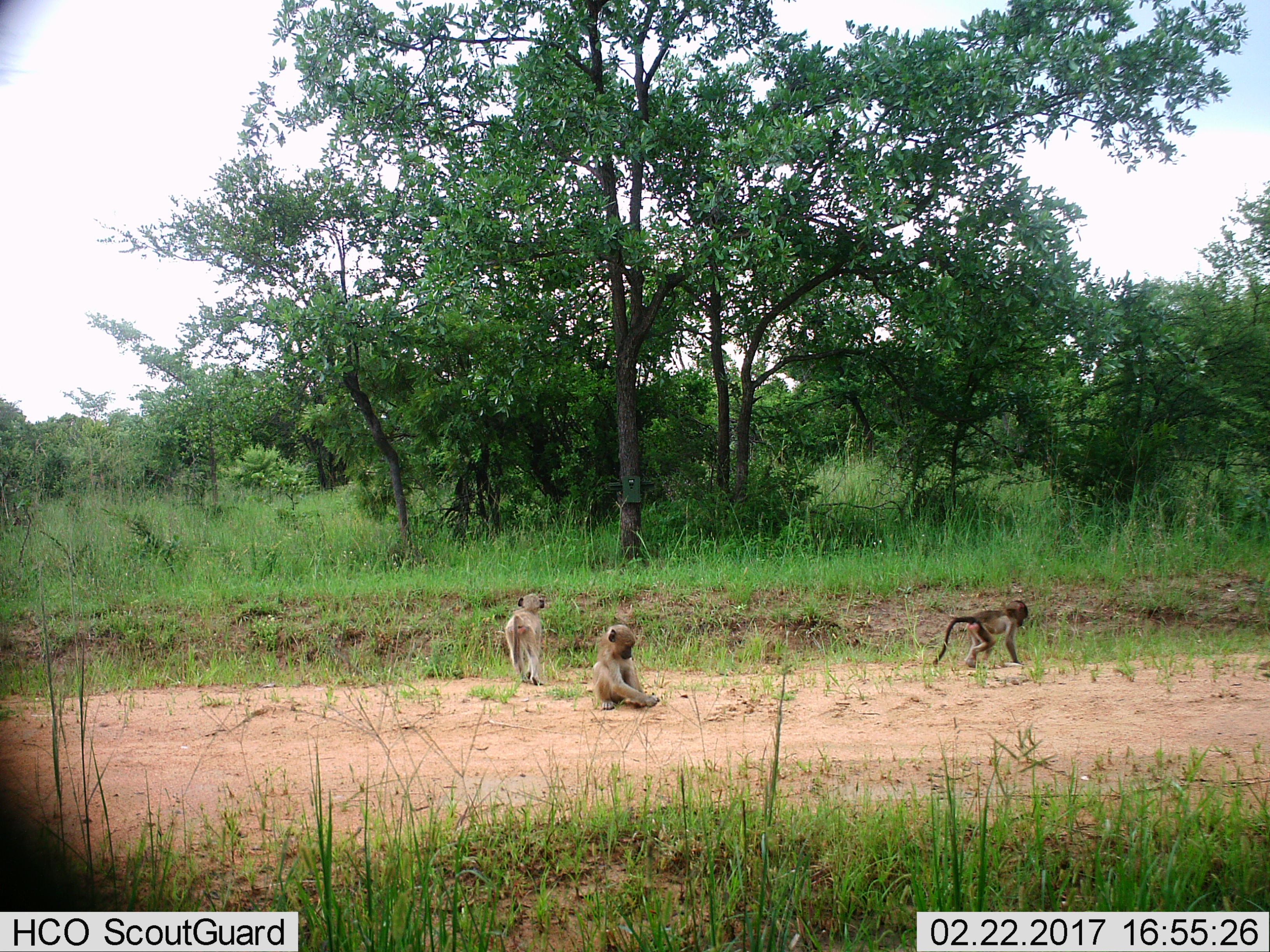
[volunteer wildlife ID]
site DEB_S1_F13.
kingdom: Animalia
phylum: Chordata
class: Mammalia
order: Primates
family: Cercopithecidae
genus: Papio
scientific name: Papio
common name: baboon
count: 3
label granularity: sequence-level